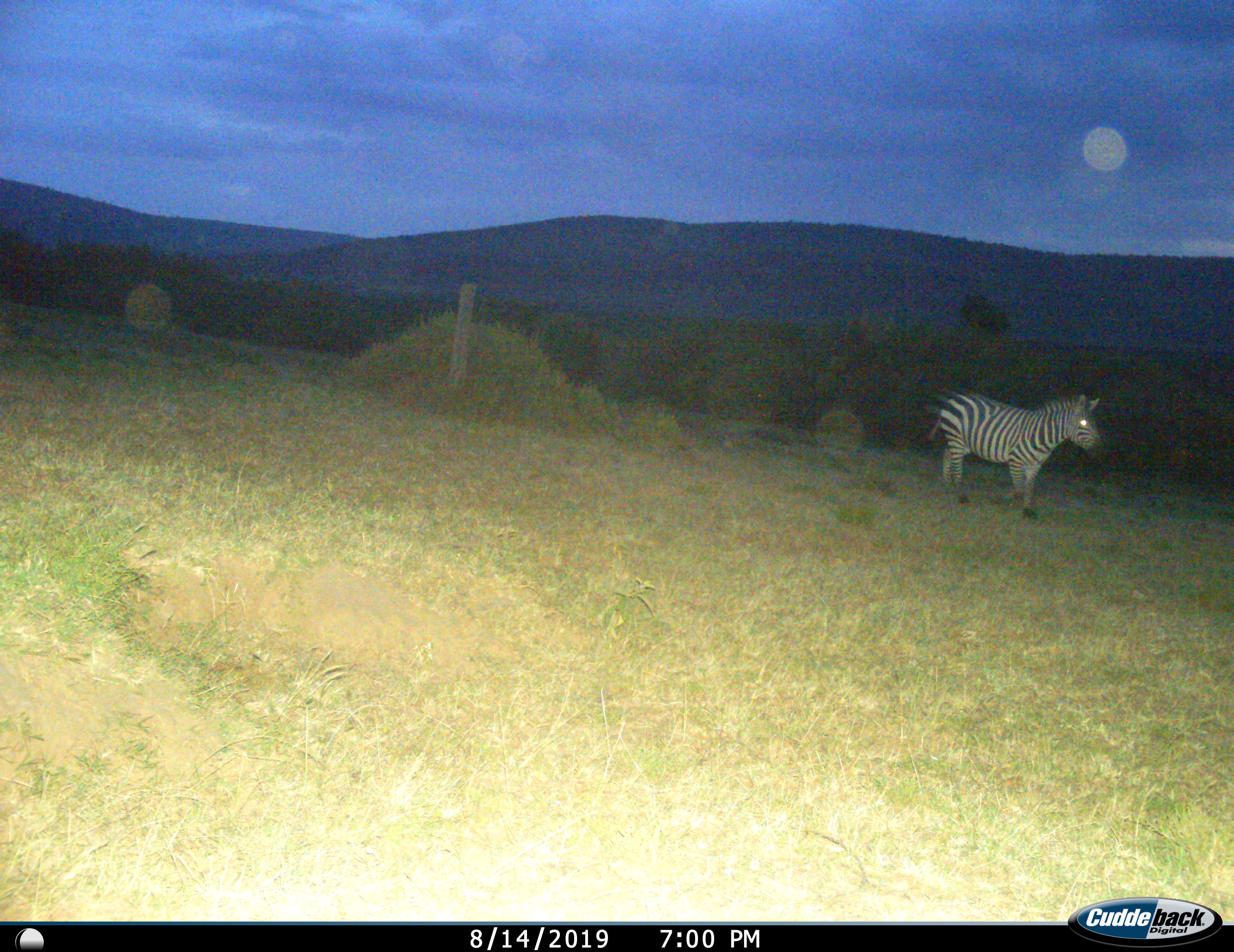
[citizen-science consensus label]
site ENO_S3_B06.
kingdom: Animalia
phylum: Chordata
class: Mammalia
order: Perissodactyla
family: Equidae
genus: Equus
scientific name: Equus quagga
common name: plains zebra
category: zebraplains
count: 1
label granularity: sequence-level